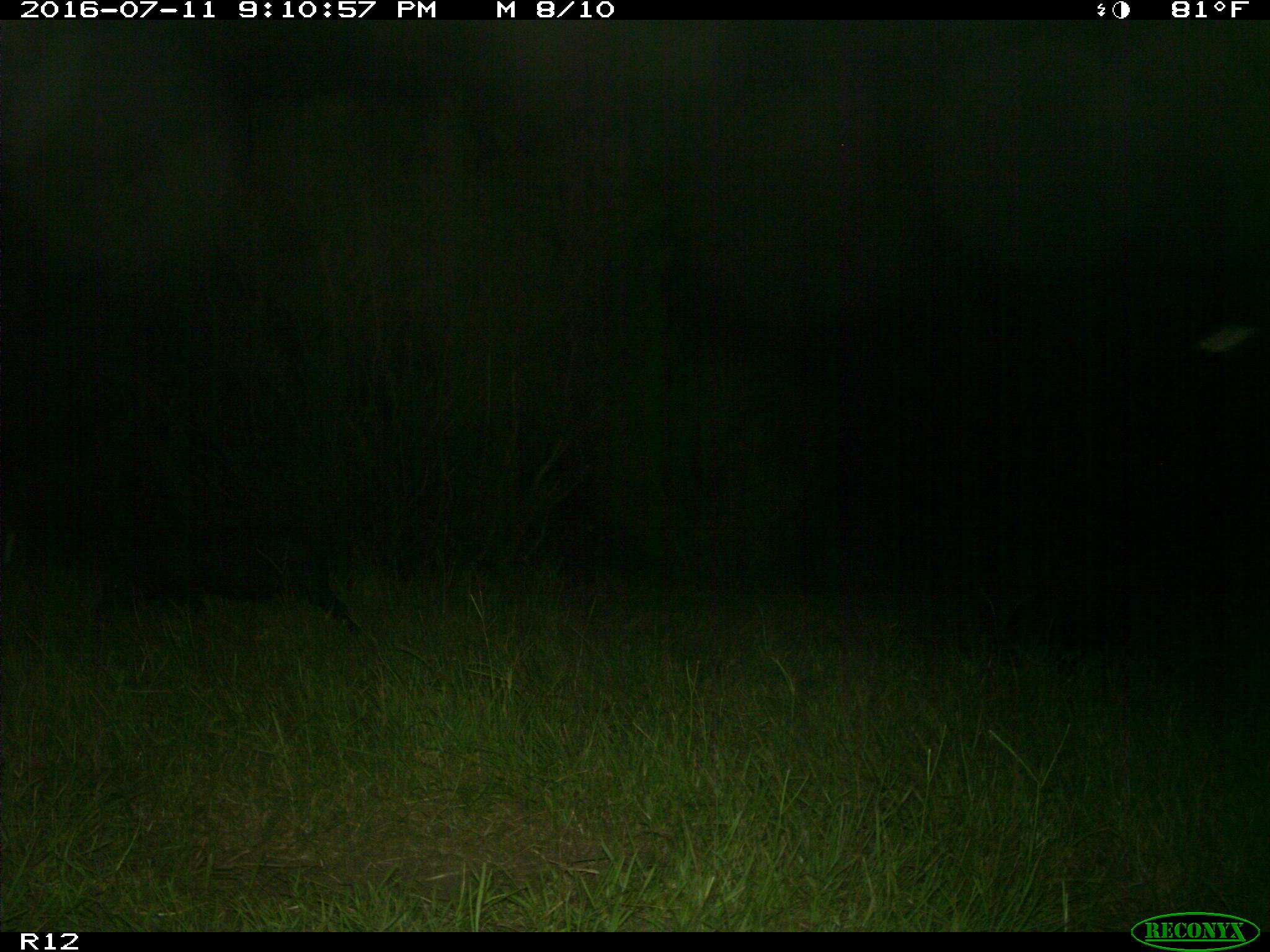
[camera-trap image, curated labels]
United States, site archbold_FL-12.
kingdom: Animalia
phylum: Chordata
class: Mammalia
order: Artiodactyla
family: Suidae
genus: Sus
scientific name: Sus scrofa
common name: wild boar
Sus scrofa (wild boar).